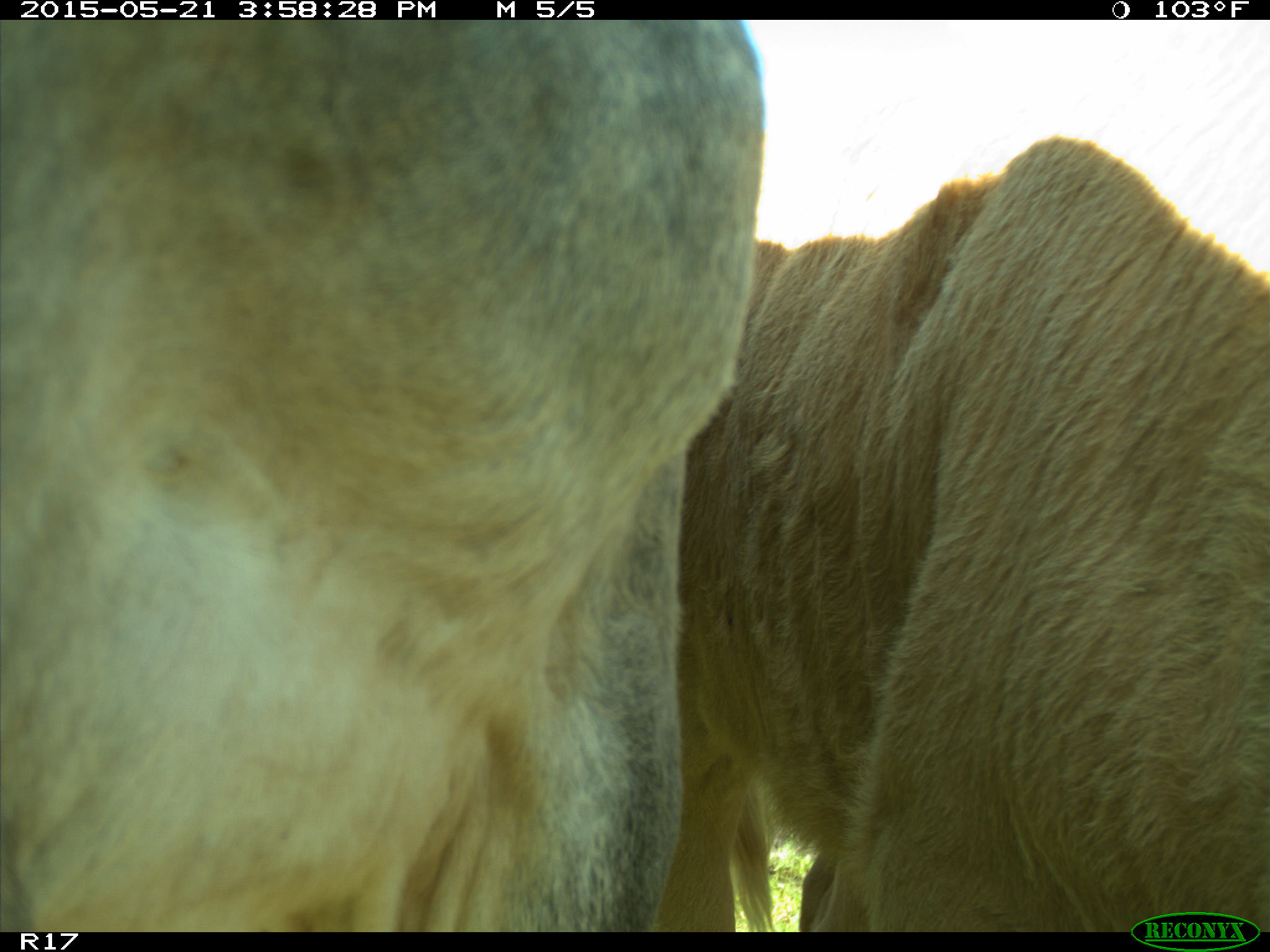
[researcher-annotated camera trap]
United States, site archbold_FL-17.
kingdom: Animalia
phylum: Chordata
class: Mammalia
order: Artiodactyla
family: Bovidae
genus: Bos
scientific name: Bos taurus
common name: domestic cow